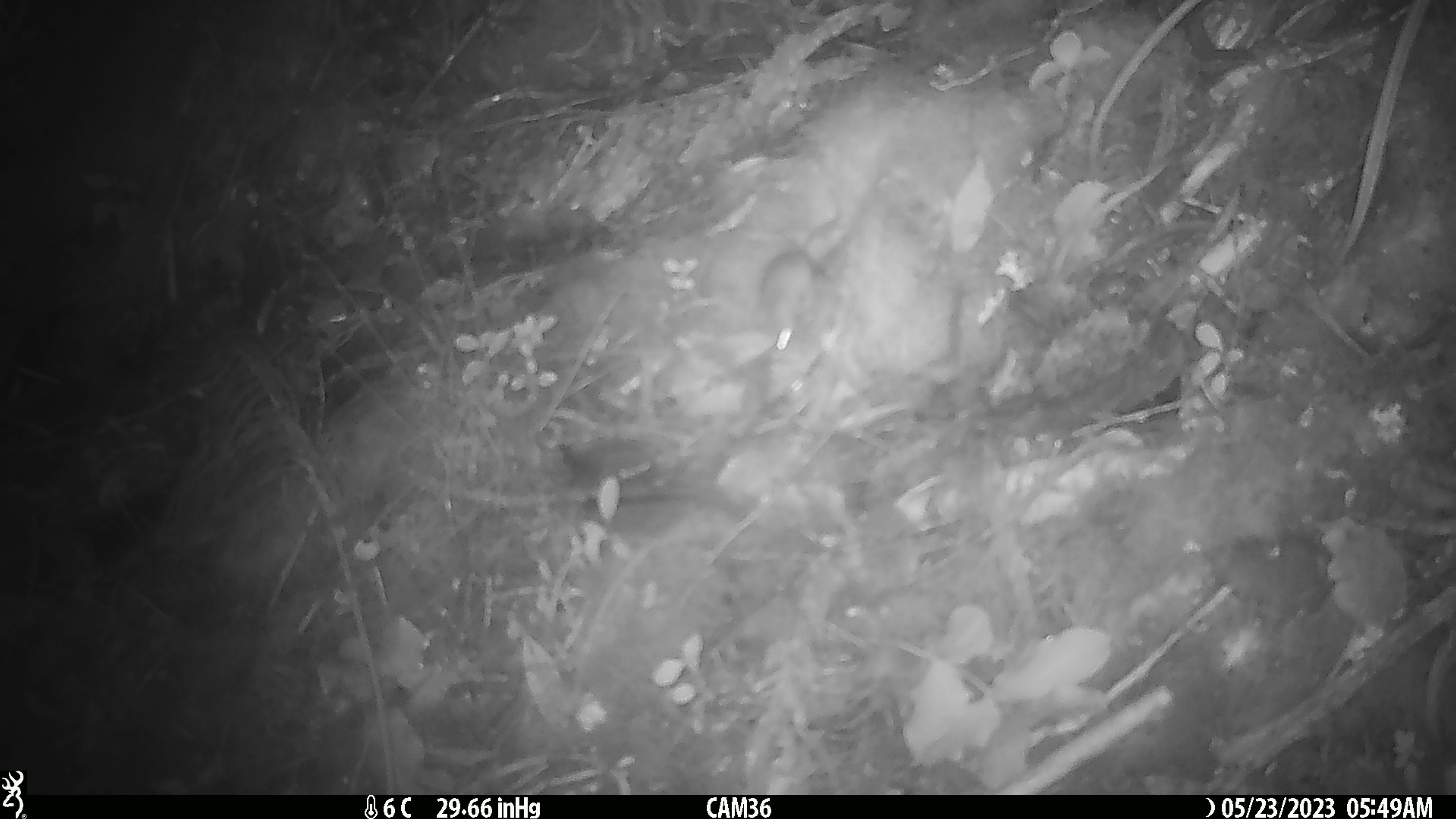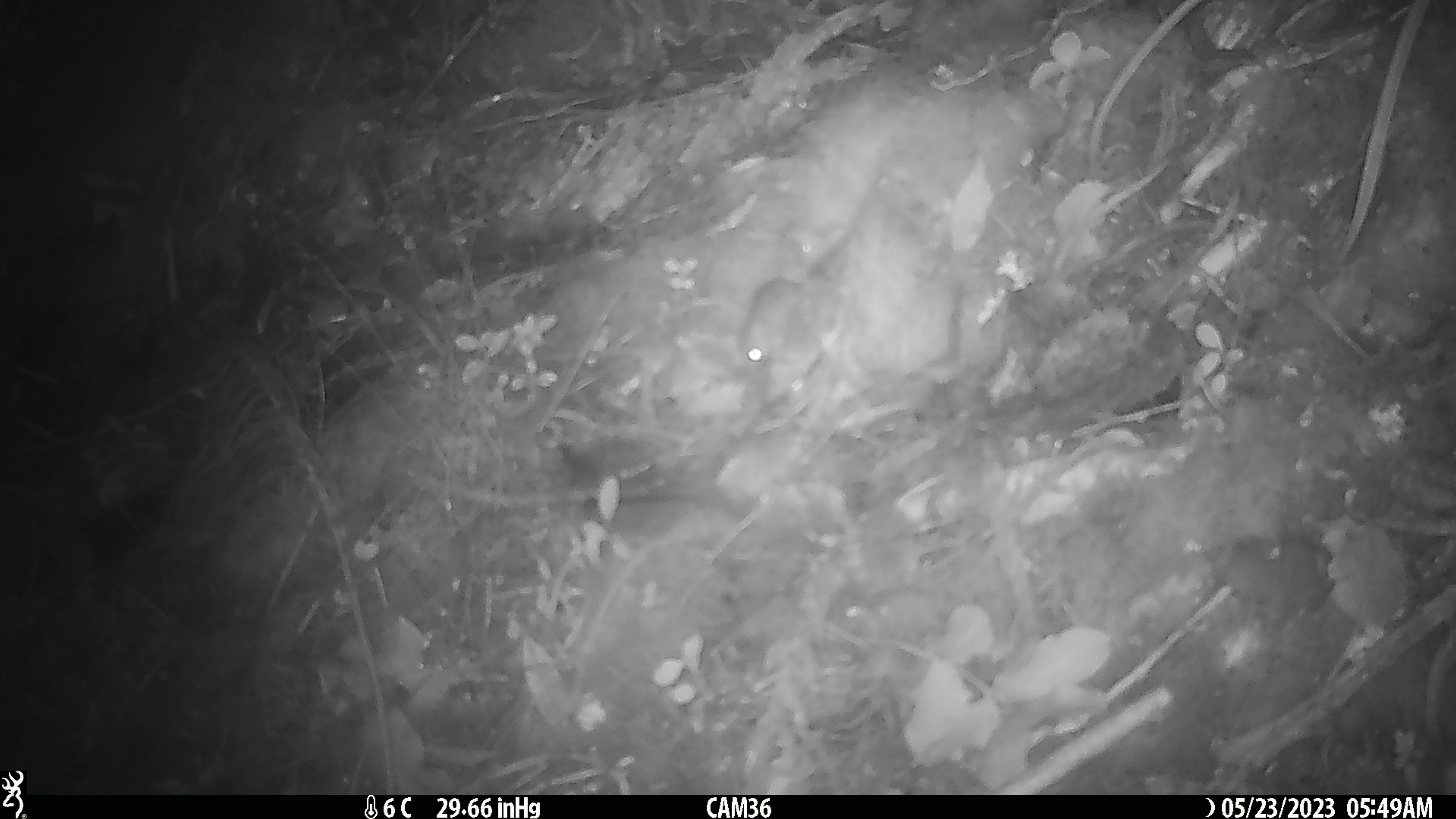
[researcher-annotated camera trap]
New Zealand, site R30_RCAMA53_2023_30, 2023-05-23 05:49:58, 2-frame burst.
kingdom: Animalia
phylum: Chordata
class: Mammalia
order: Rodentia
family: Muridae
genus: Mus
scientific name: Mus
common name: mouse